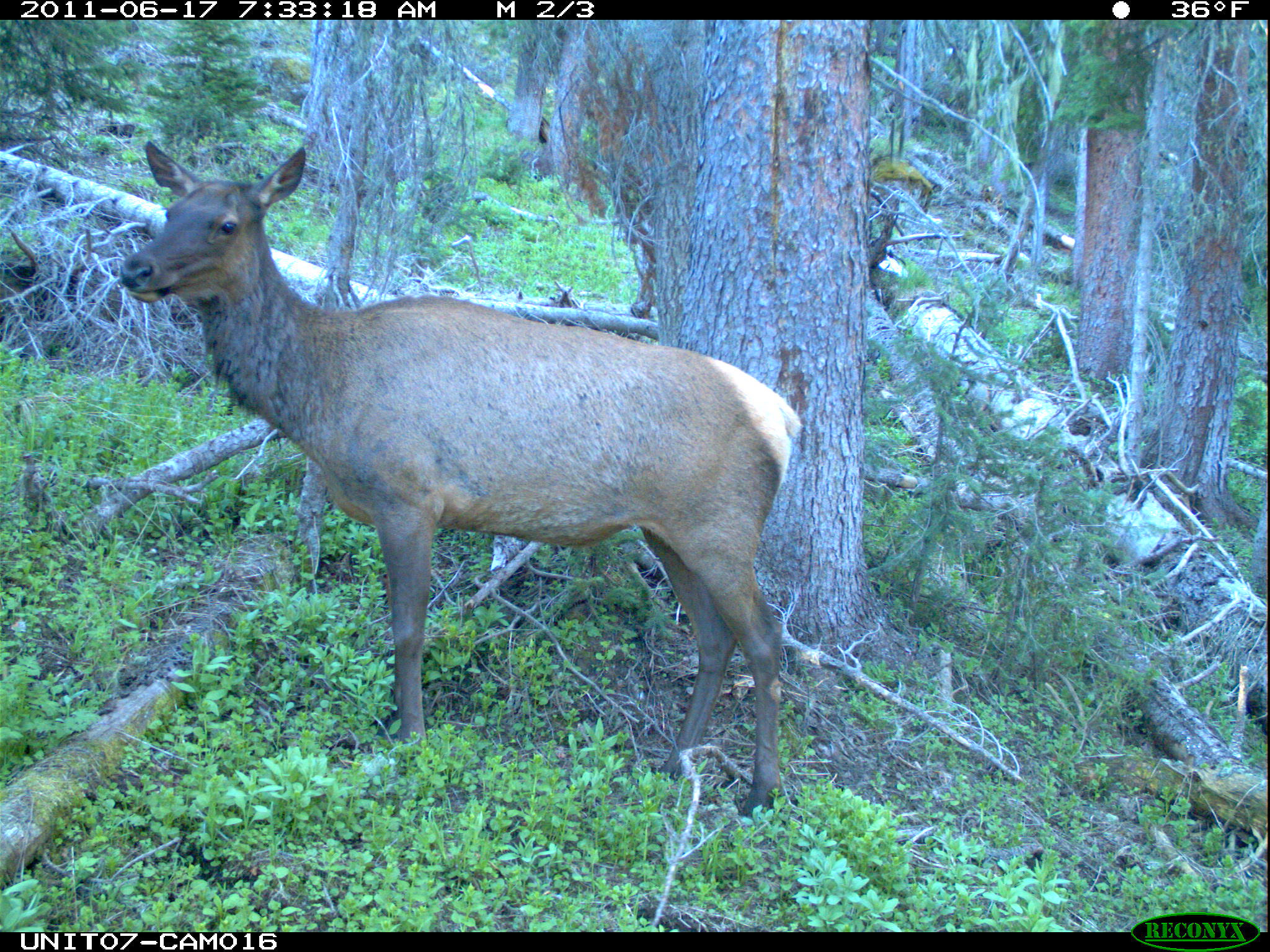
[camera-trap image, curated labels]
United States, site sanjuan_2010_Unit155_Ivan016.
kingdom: Animalia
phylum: Chordata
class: Mammalia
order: Artiodactyla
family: Cervidae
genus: Cervus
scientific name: Cervus elaphus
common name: red deer